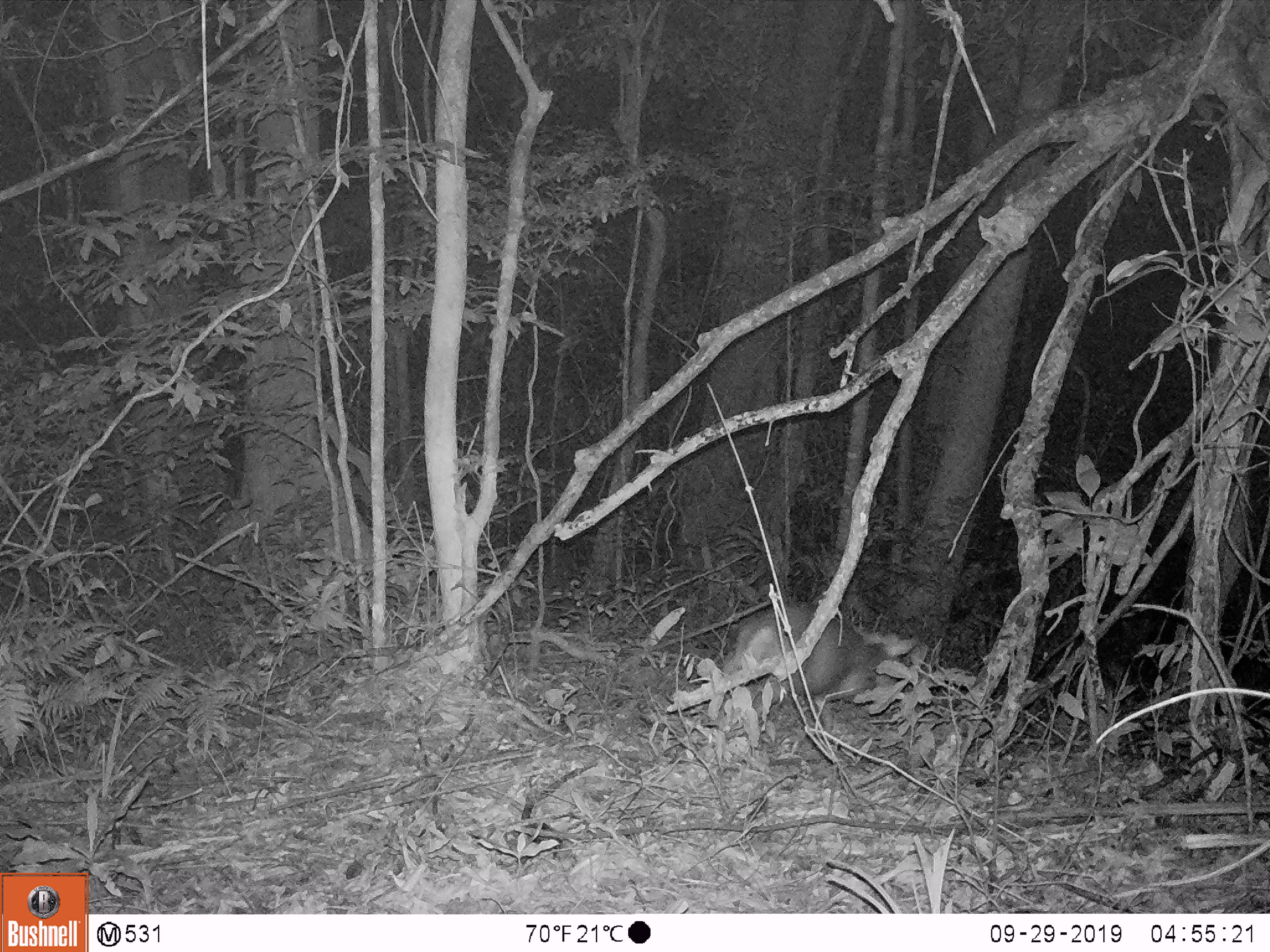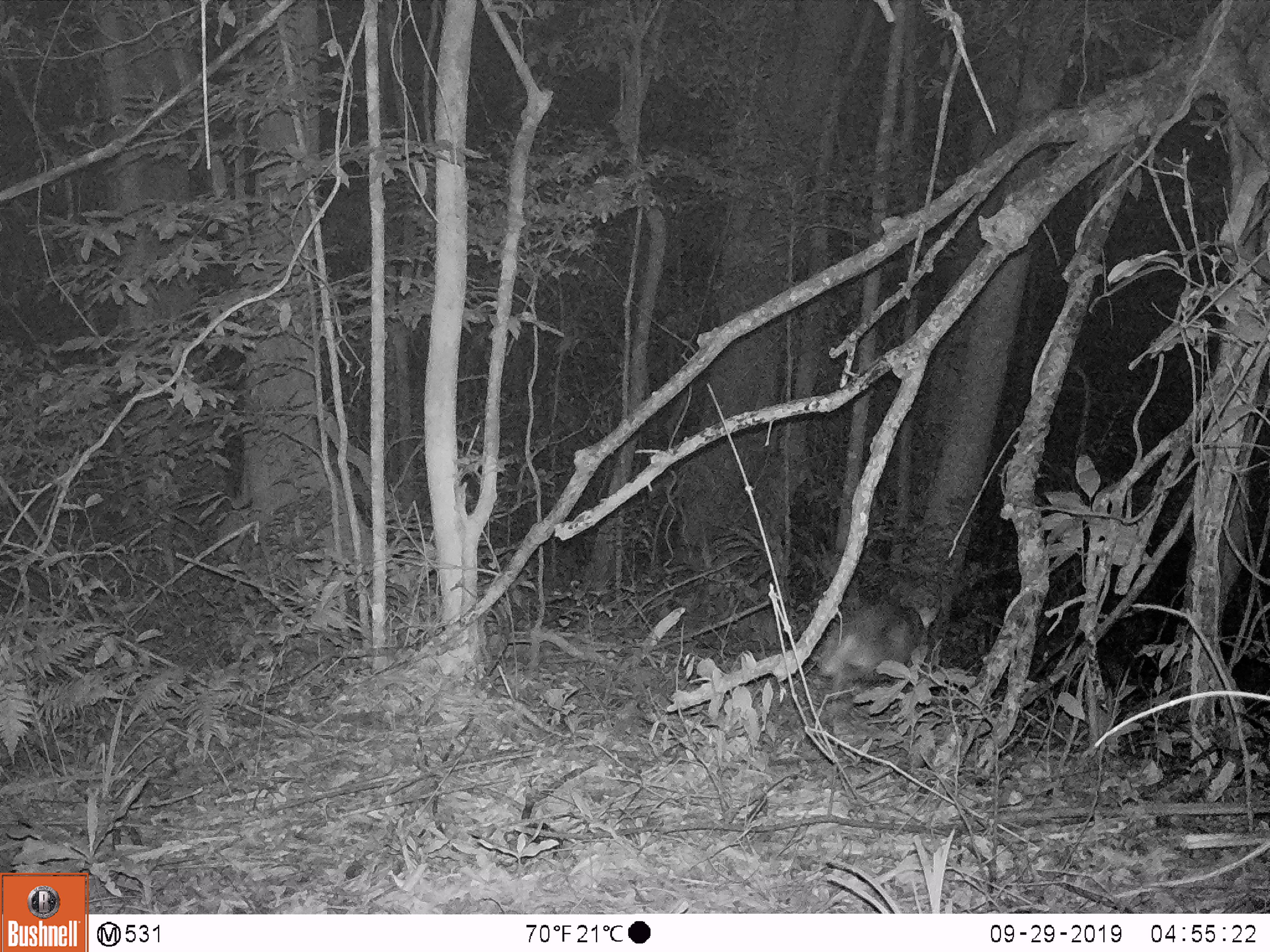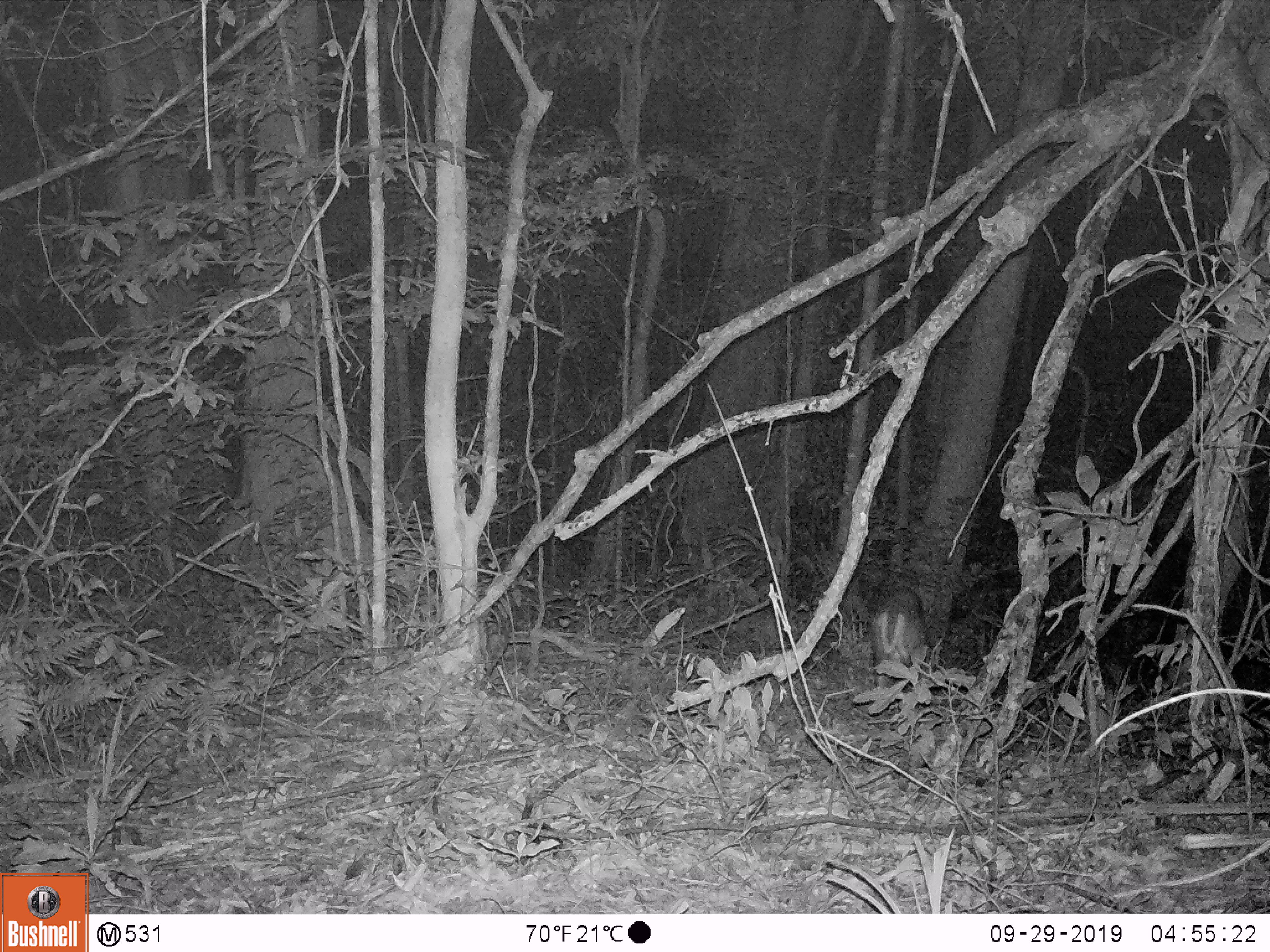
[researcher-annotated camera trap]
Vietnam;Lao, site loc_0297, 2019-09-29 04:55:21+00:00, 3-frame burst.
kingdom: Animalia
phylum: Chordata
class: Mammalia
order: Artiodactyla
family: Cervidae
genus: Muntiacus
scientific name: Muntiacus rooseveltorum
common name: roosevelt's muntjac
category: roosevelts muntjac group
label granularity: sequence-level